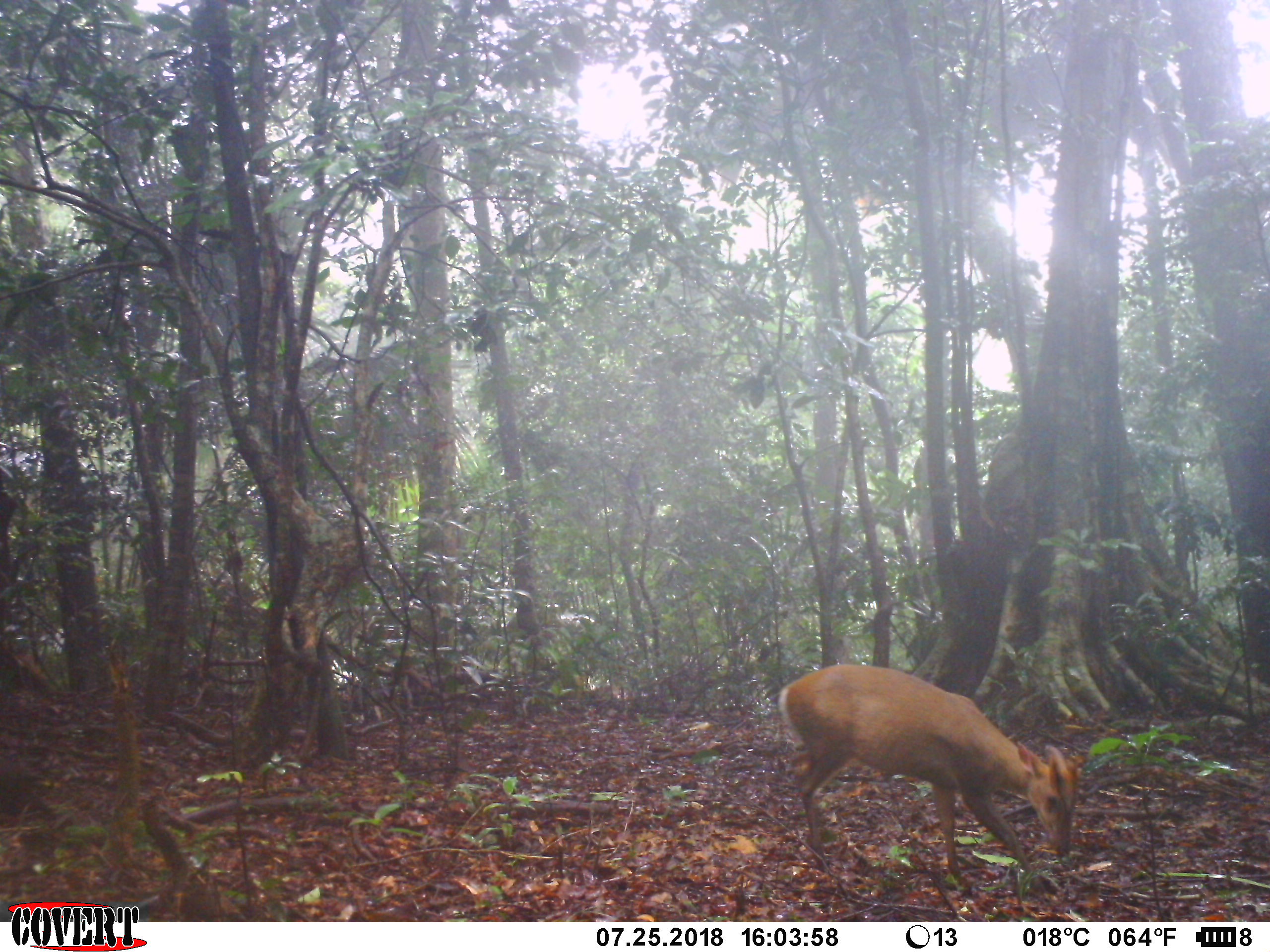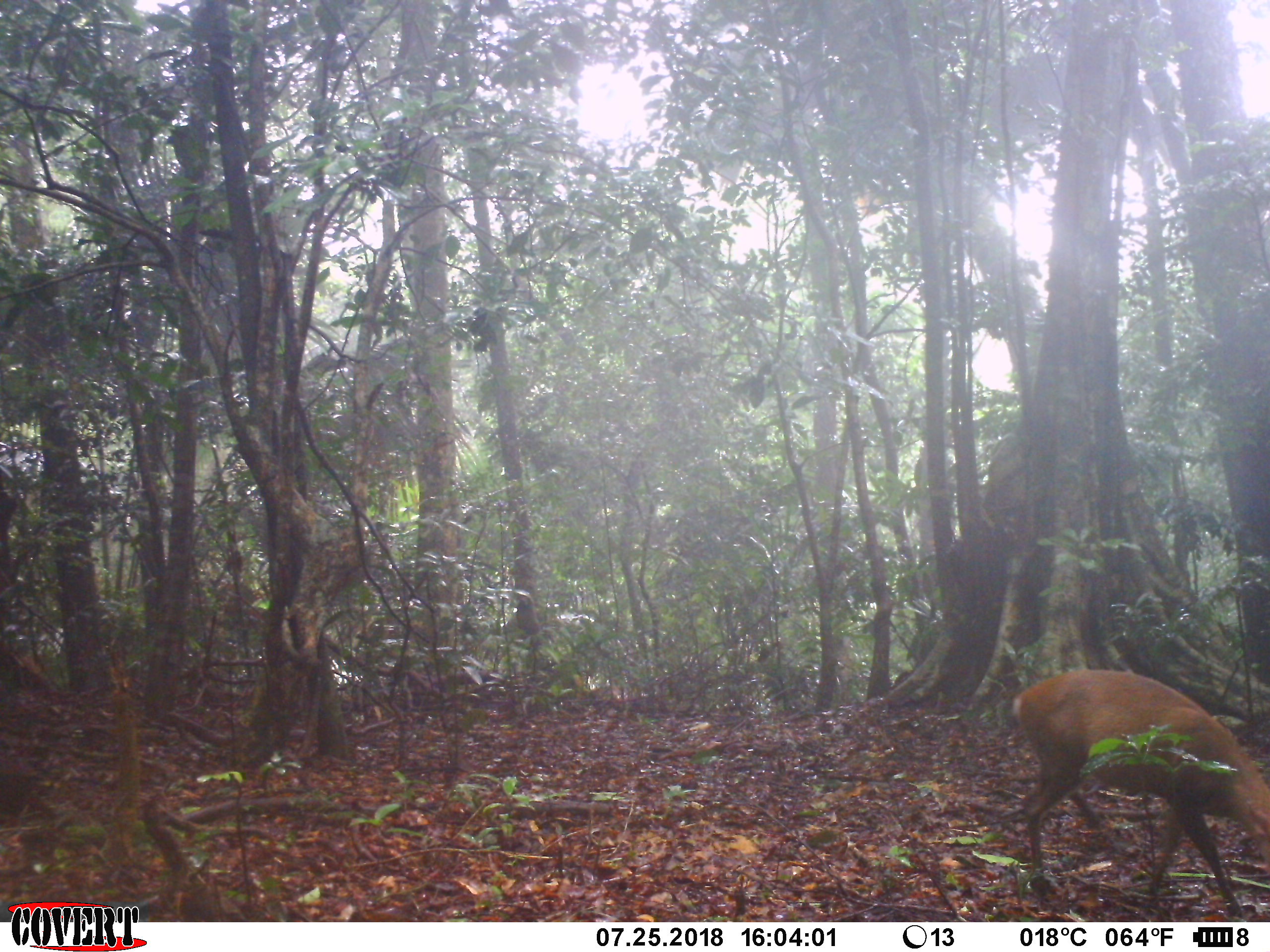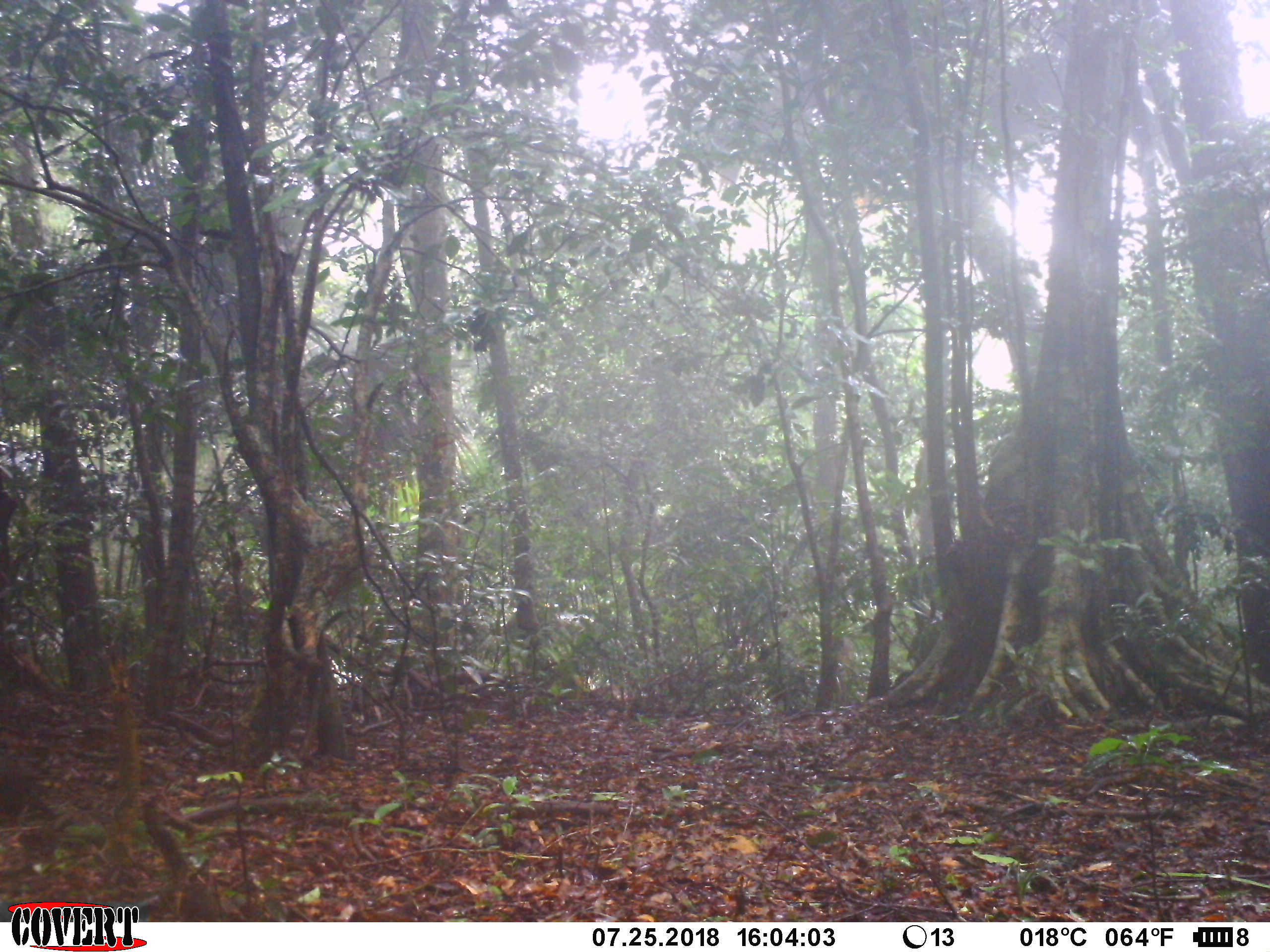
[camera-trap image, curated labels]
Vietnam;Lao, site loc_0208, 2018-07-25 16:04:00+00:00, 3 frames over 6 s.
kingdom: Animalia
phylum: Chordata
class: Mammalia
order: Artiodactyla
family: Cervidae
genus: Muntiacus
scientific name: Muntiacus rooseveltorum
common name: roosevelt's muntjac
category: roosevelts muntjac group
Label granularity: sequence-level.